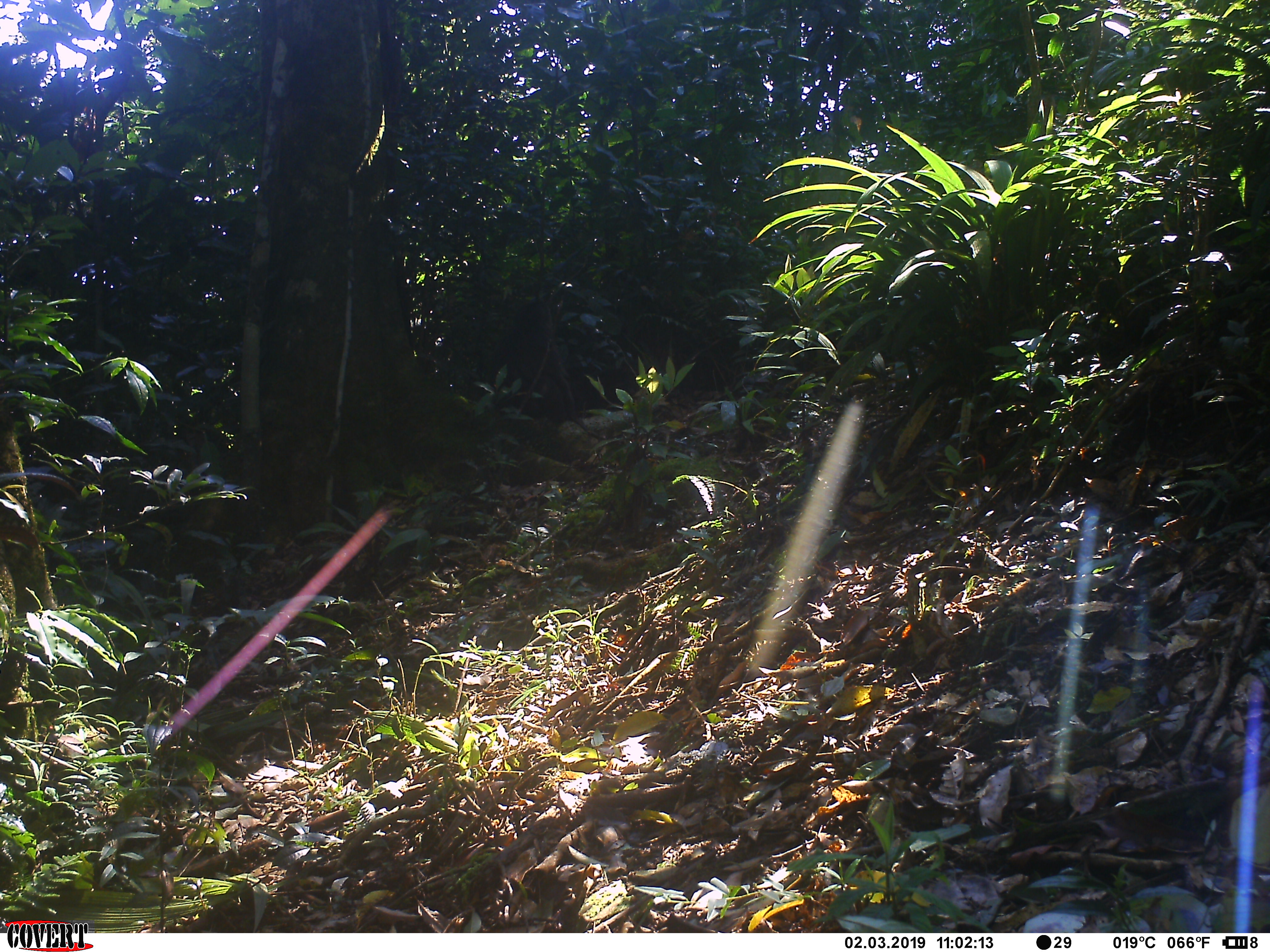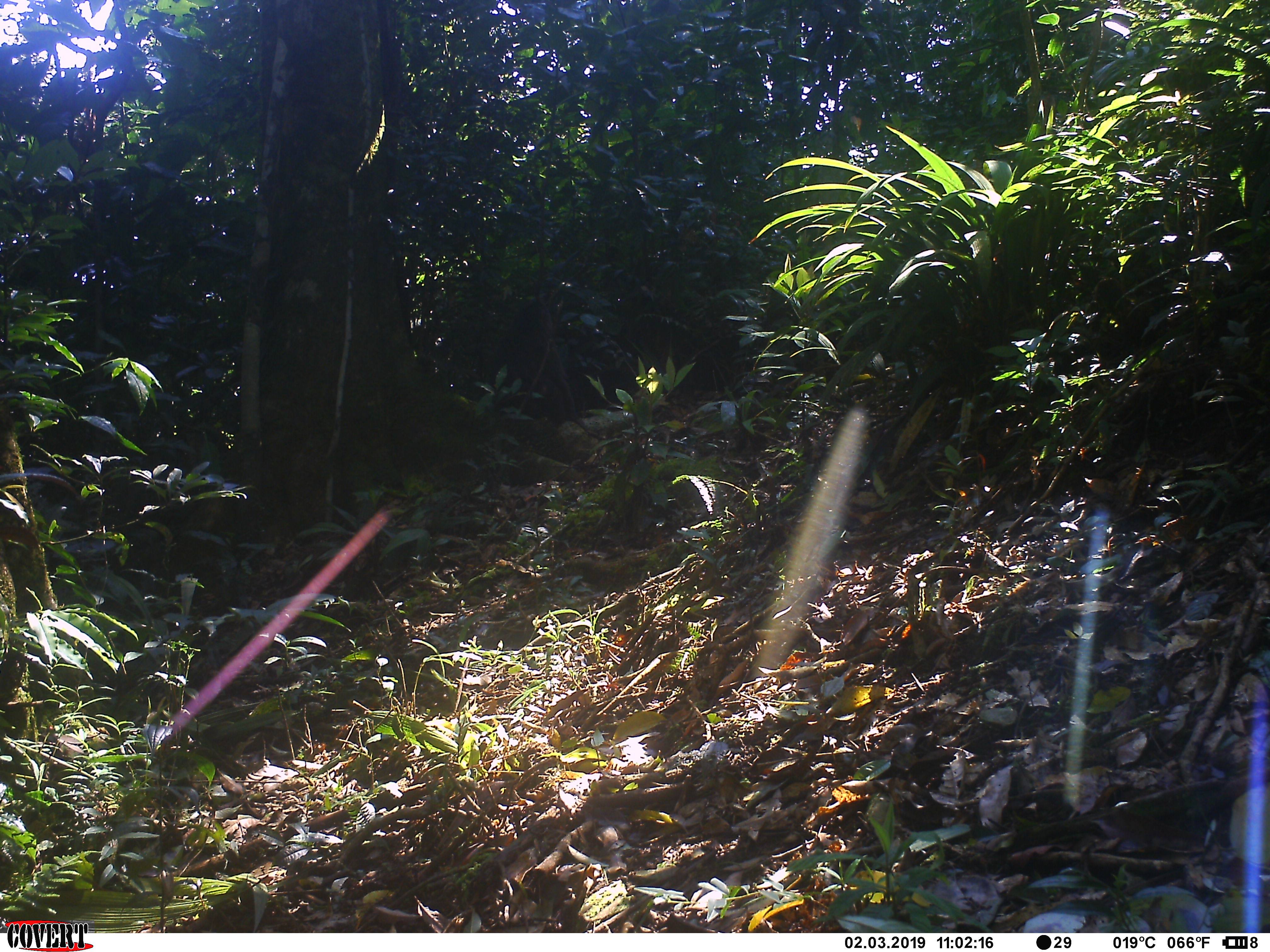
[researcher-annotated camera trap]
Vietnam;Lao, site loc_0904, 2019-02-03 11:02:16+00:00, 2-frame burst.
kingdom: Animalia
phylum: Chordata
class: Mammalia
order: Primates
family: Cercopithecidae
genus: Macaca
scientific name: Macaca arctoides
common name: stump-tailed macaque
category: stump tailed macaque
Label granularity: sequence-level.